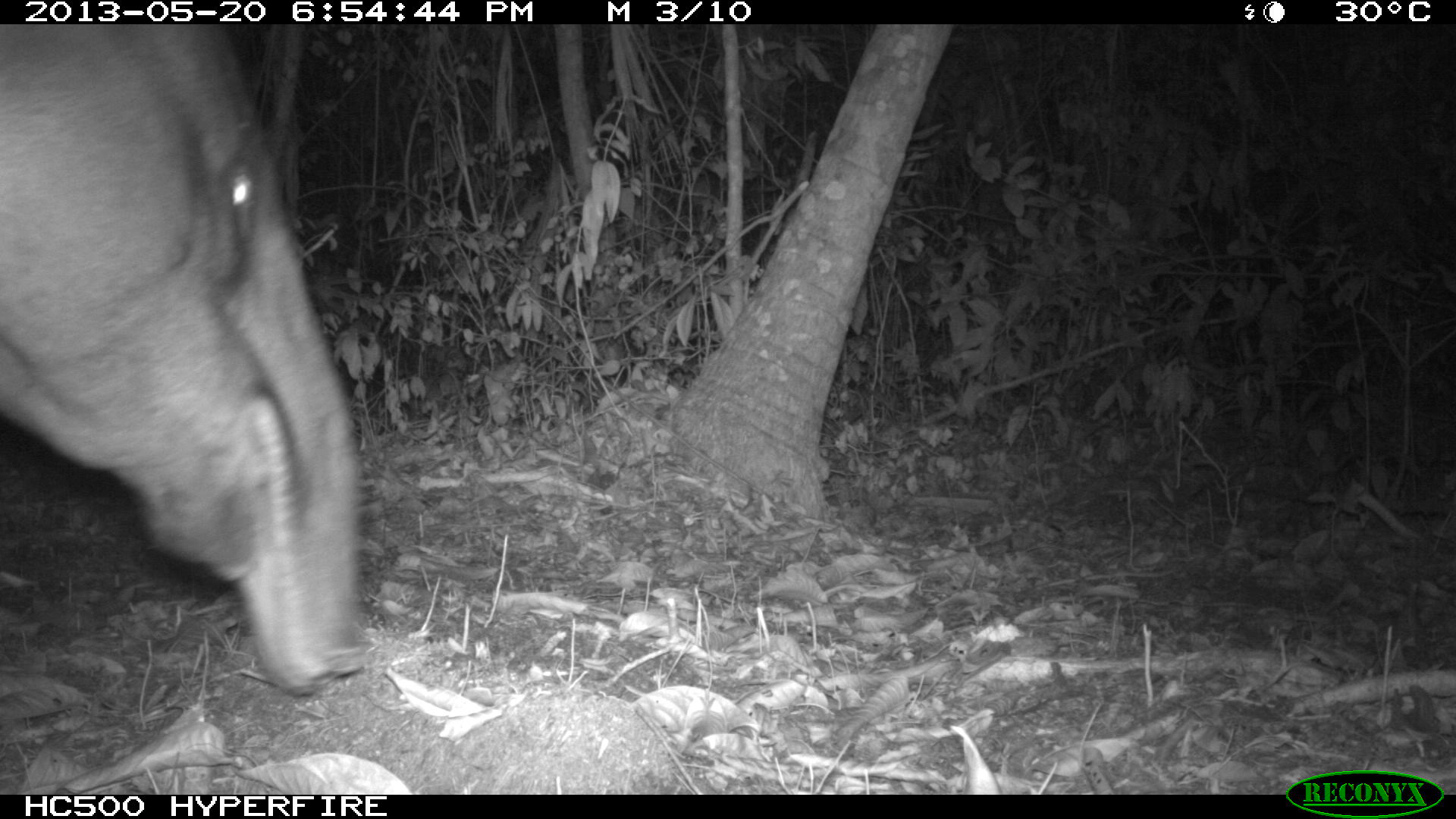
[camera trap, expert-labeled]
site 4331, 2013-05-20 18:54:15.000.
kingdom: Animalia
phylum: Chordata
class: Mammalia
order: Perissodactyla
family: Tapiridae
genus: Tapirus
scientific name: Tapirus bairdii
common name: baird's tapir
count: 1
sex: male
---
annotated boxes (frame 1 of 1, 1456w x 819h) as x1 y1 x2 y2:
tapirus bairdii: 0 25 363 697